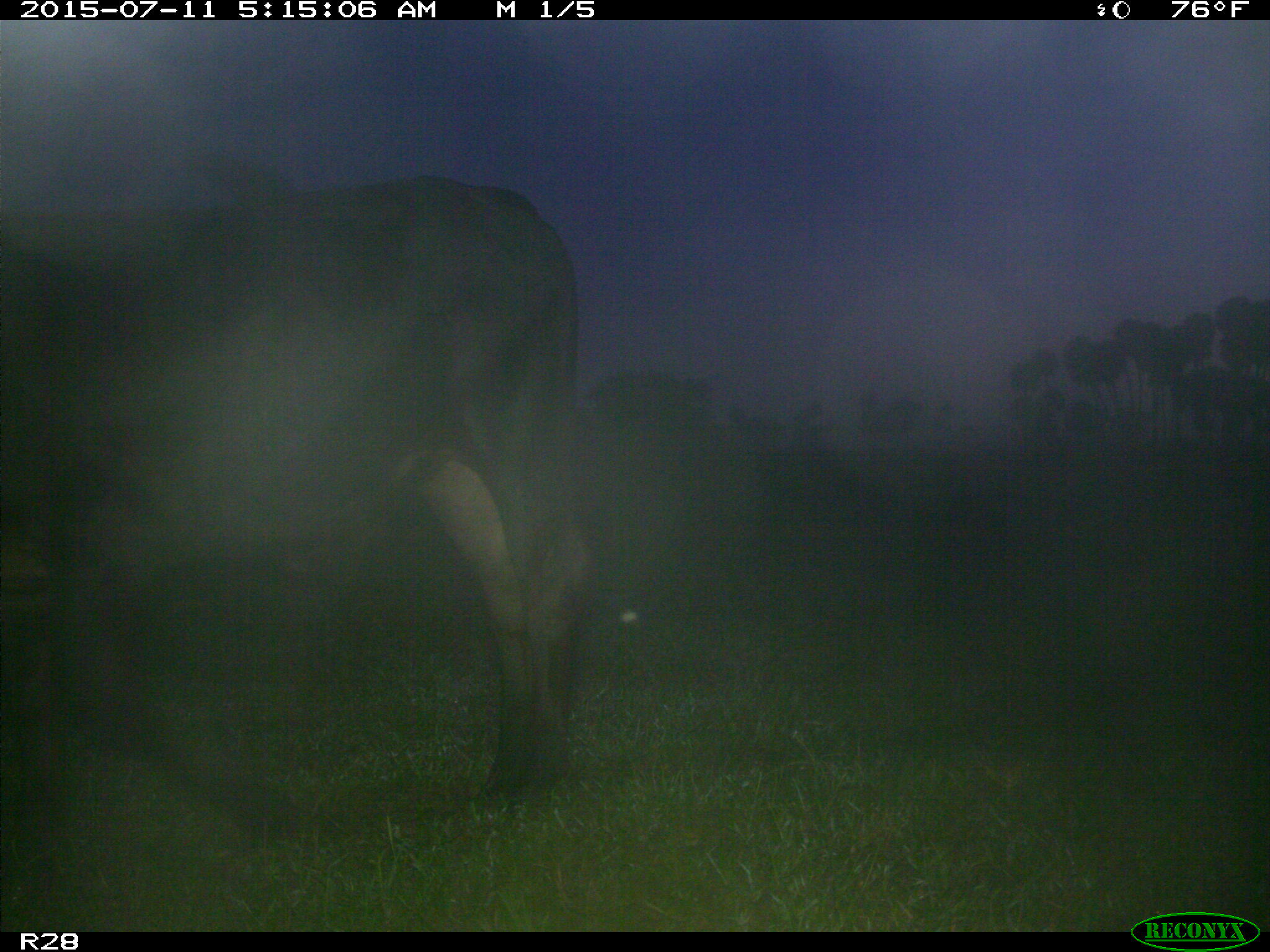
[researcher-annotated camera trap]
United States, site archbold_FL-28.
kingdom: Animalia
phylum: Chordata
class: Mammalia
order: Artiodactyla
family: Bovidae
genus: Bos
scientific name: Bos taurus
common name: domestic cow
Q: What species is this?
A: Bos taurus (domestic cow).